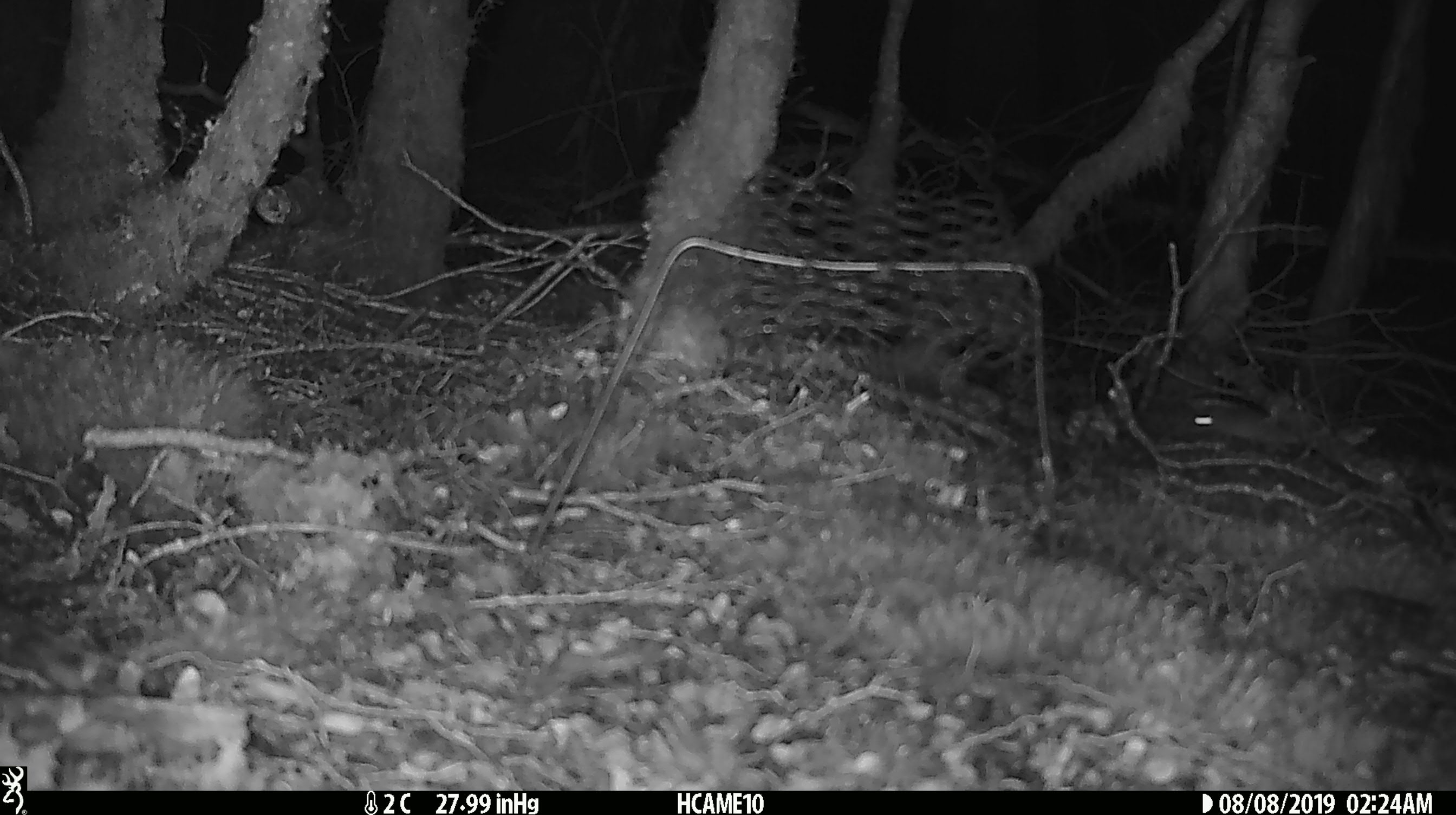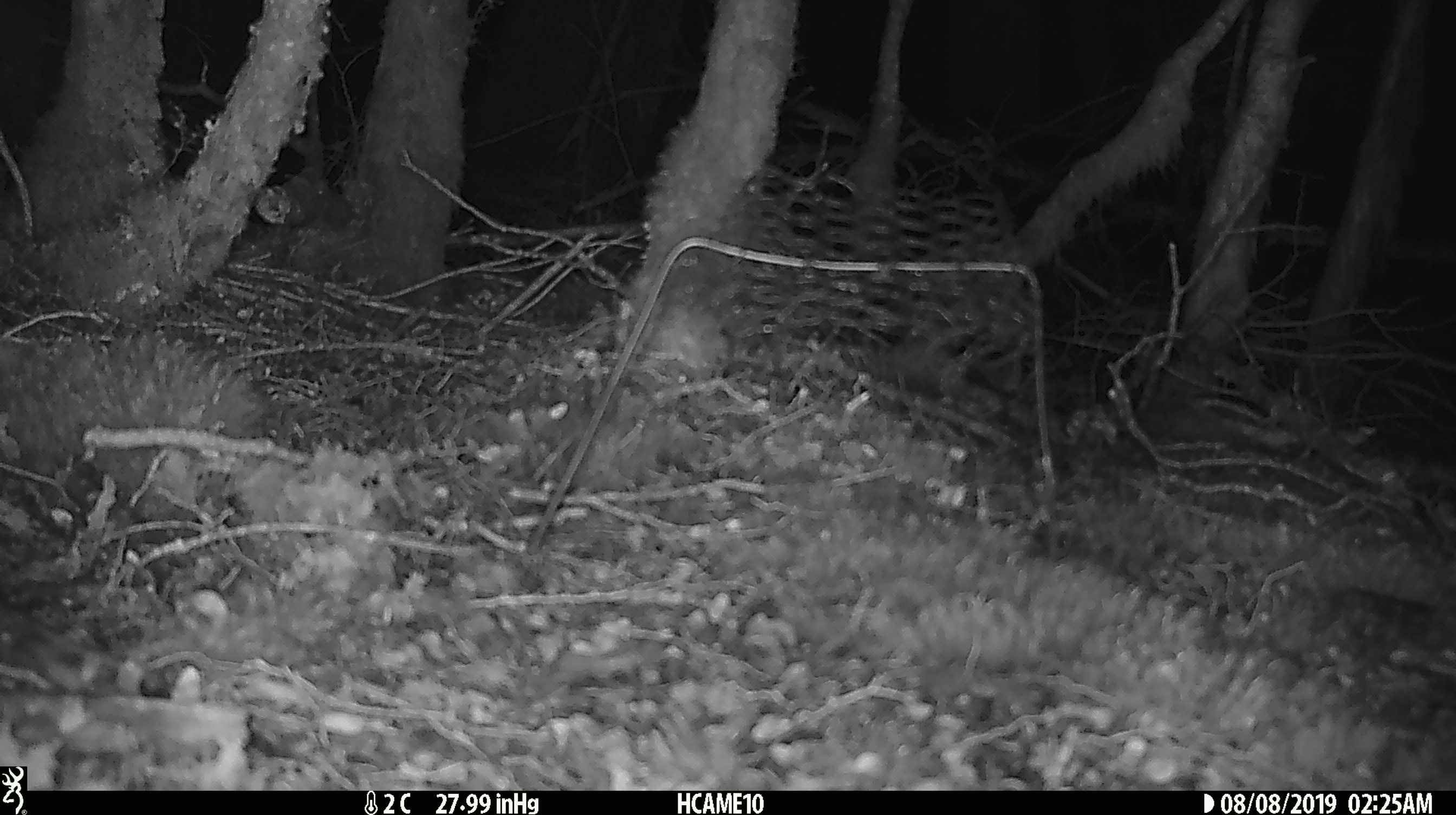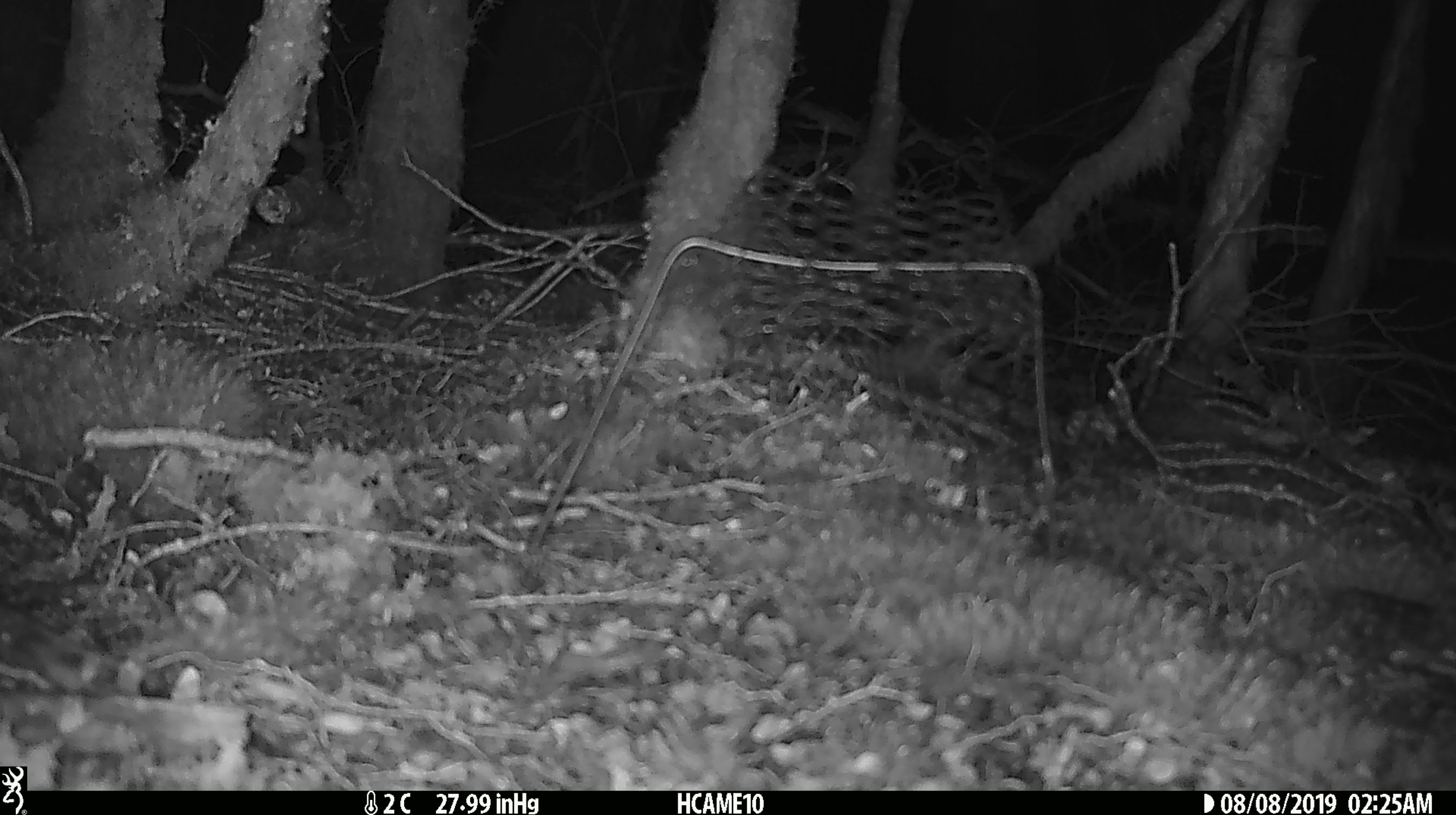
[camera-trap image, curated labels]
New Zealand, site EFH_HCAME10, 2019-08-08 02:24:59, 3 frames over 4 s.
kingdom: Animalia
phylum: Chordata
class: Mammalia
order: Rodentia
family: Muridae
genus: Mus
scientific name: Mus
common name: mouse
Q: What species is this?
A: Mouse (Mus).